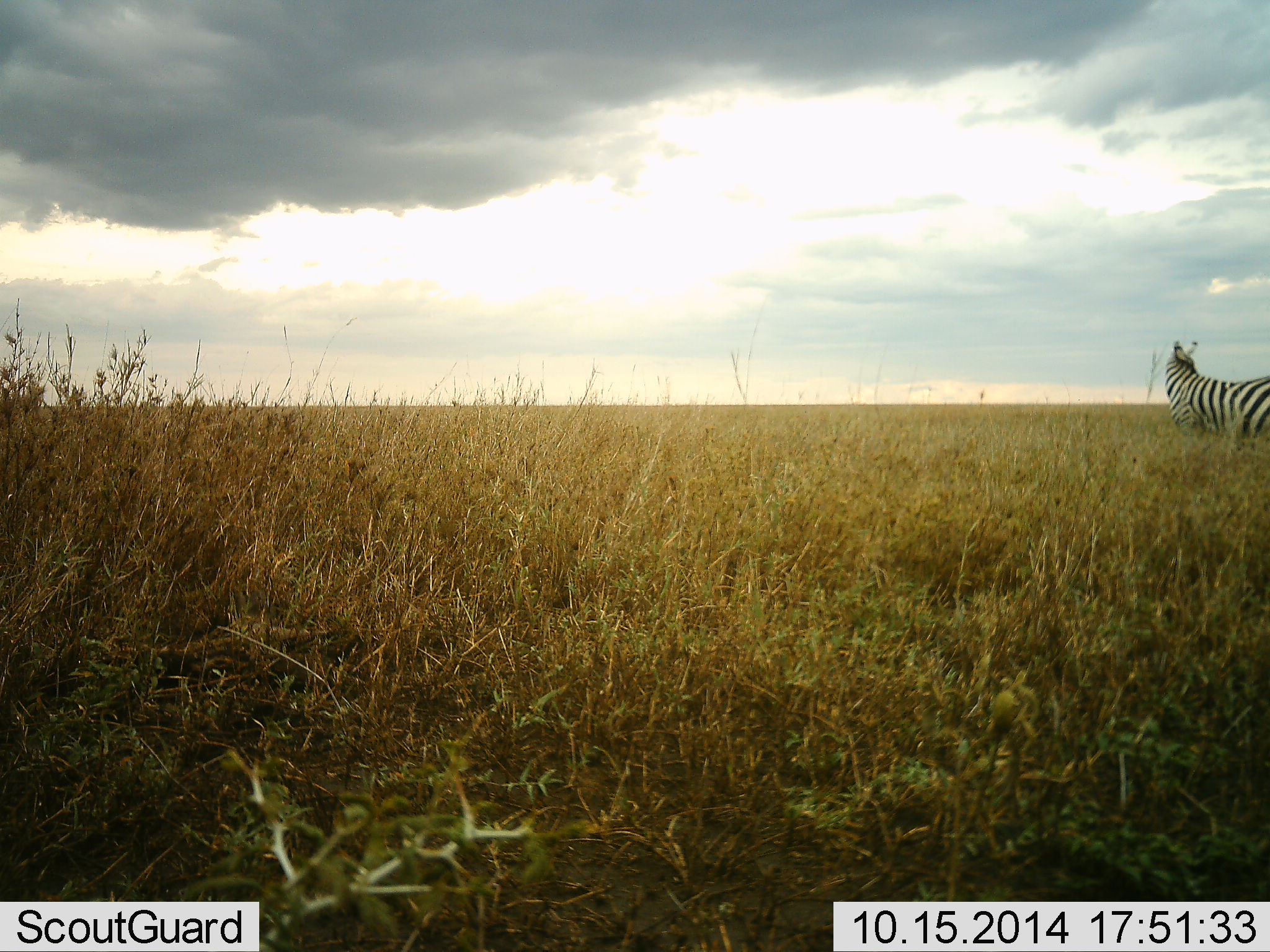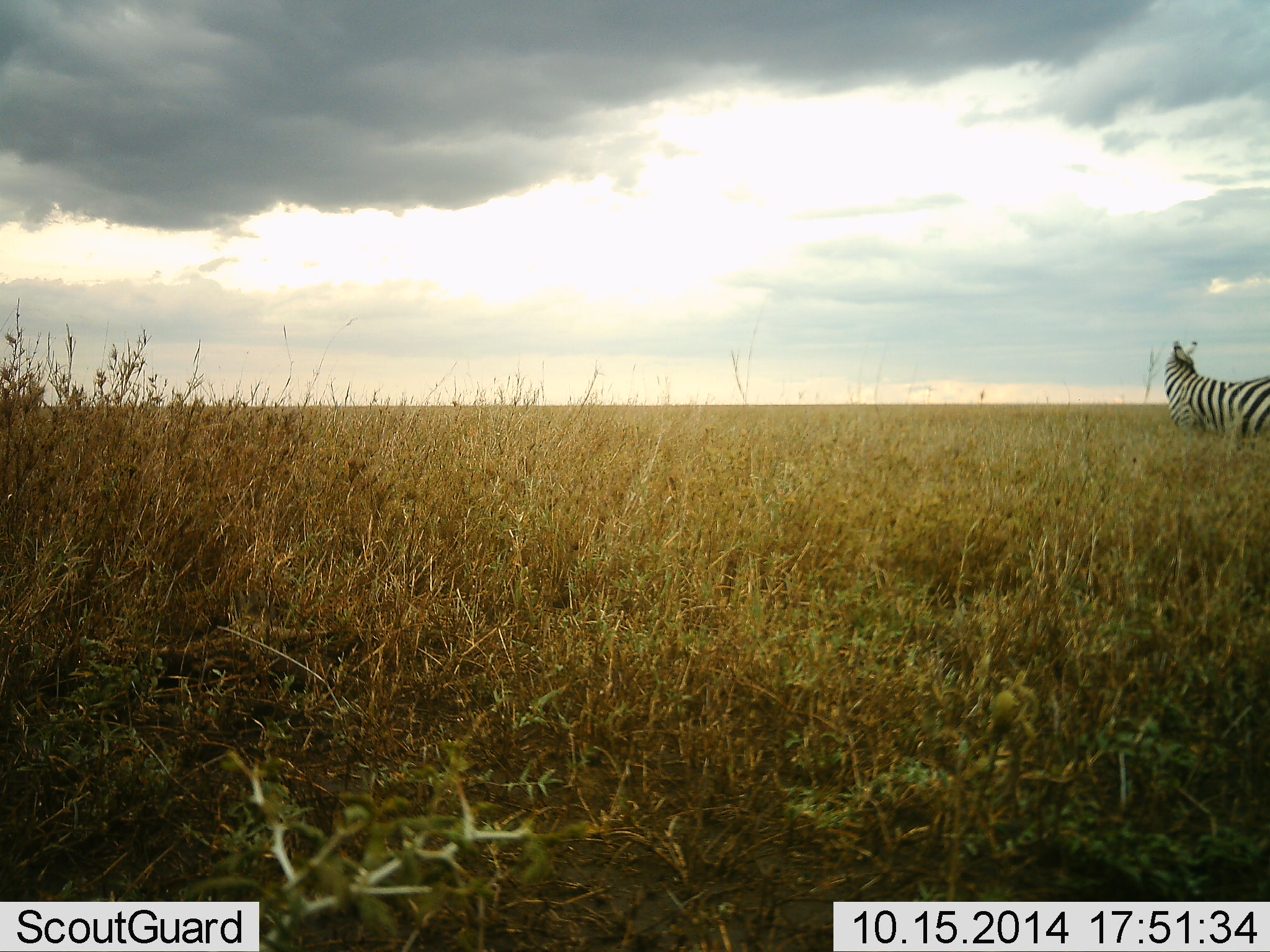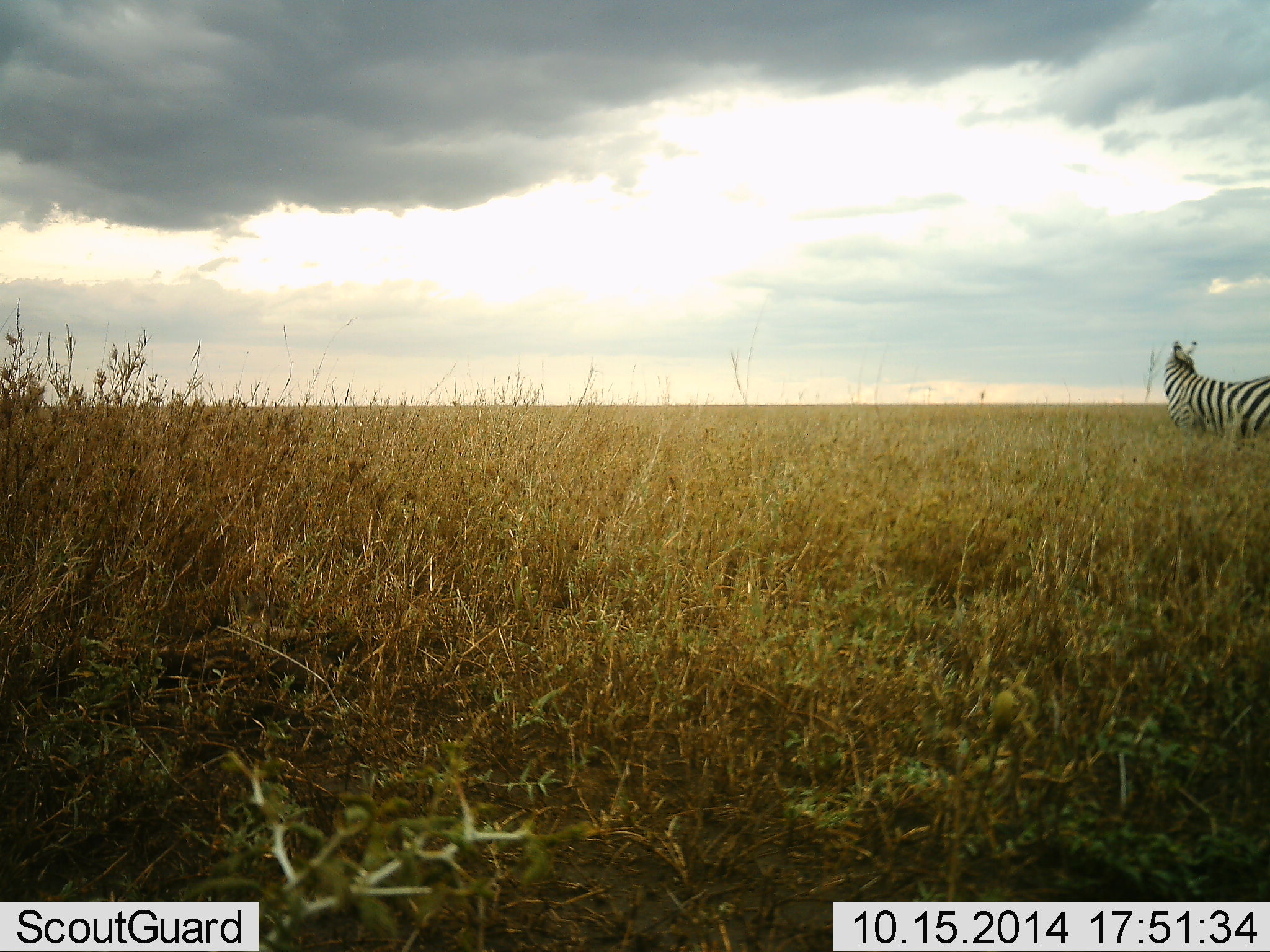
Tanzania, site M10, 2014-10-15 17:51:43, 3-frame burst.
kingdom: Animalia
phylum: Chordata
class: Mammalia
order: Perissodactyla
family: Equidae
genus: Equus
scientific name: Equus quagga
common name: plains zebra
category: zebra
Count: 1.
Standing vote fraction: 100%.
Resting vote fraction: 0%.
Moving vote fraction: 0%.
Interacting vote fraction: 0%.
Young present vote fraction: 0%.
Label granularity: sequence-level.